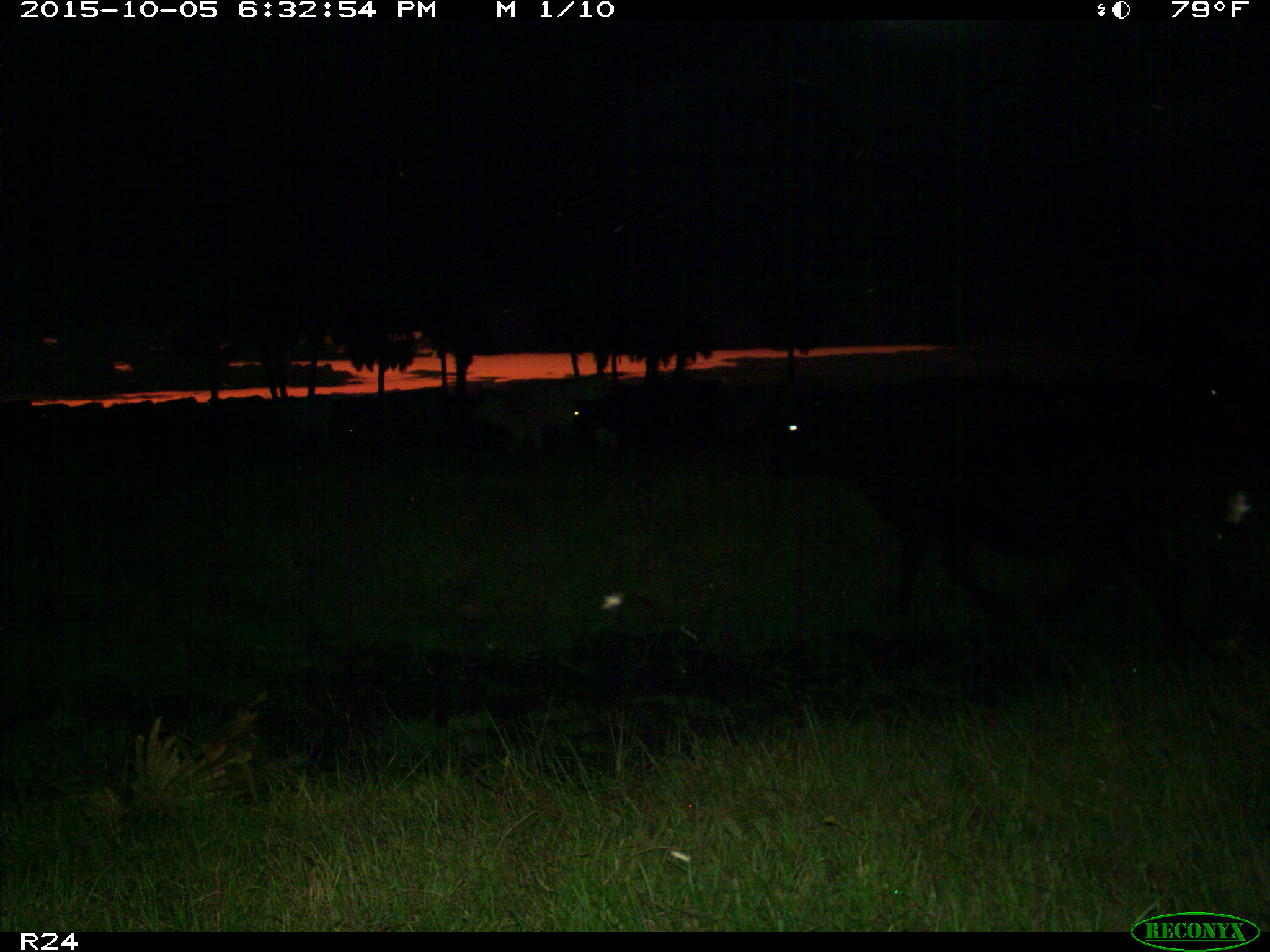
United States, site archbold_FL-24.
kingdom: Animalia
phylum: Chordata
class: Mammalia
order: Artiodactyla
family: Bovidae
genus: Bos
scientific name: Bos taurus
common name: domestic cow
Bos taurus (domestic cow).